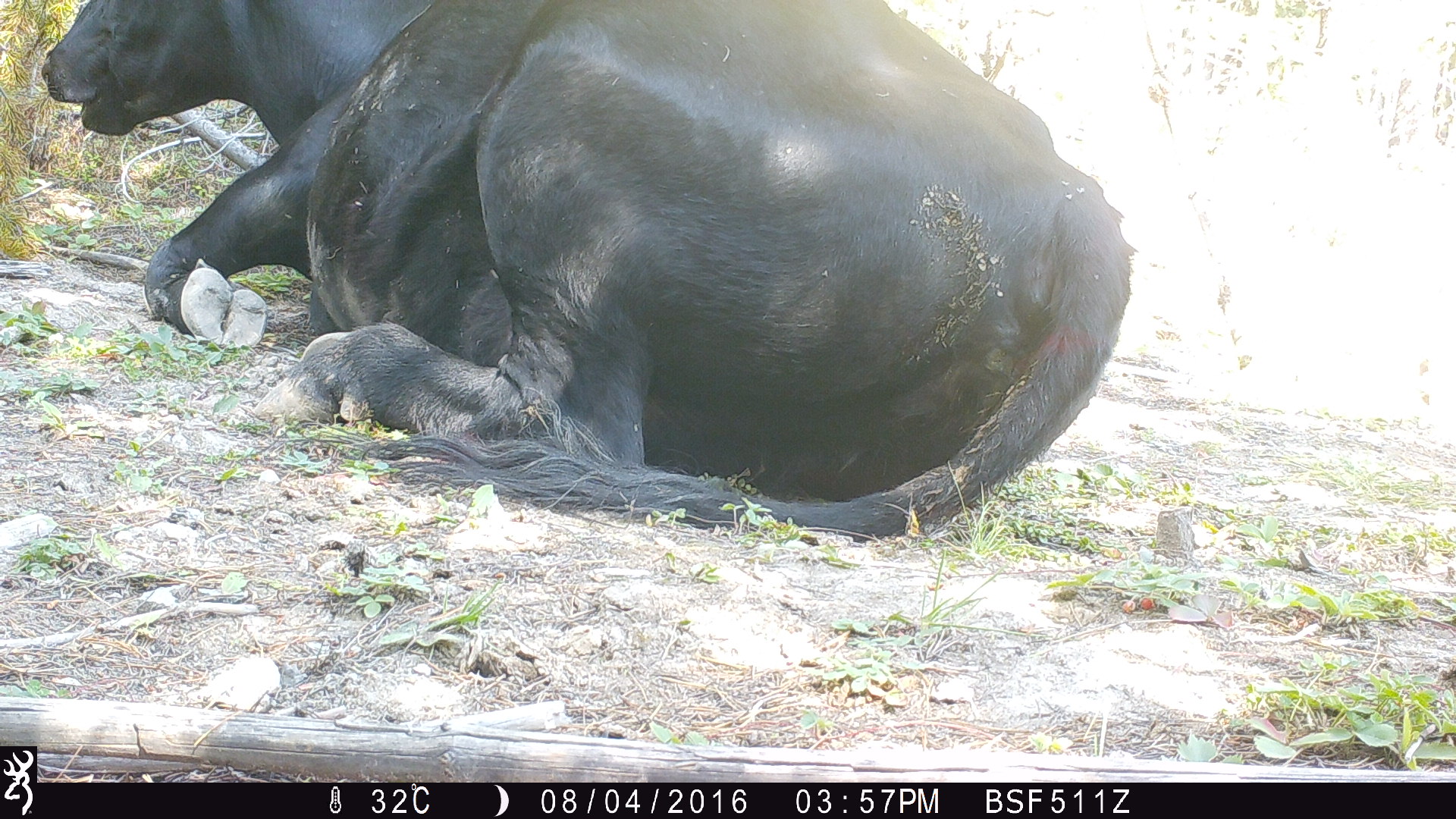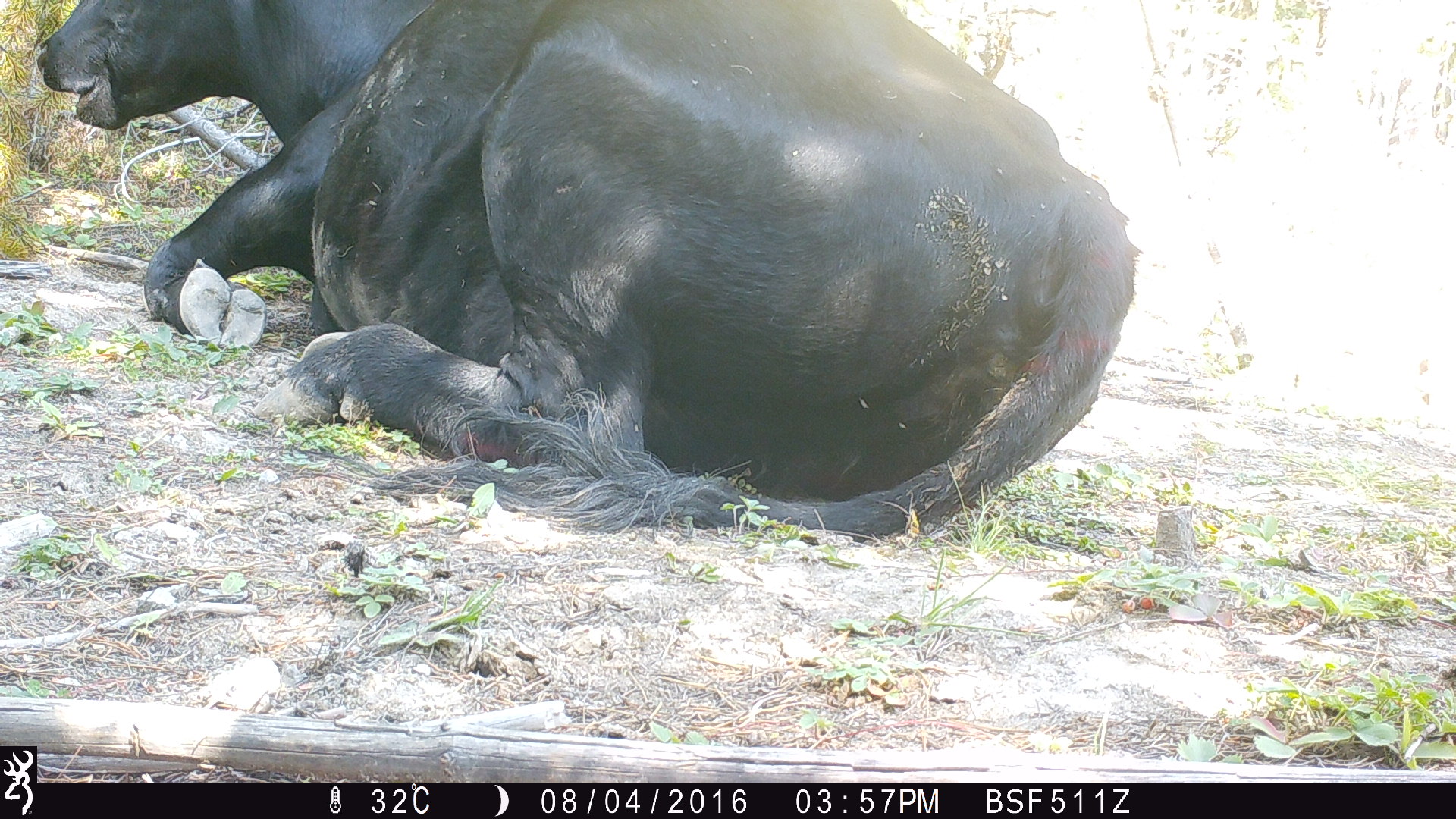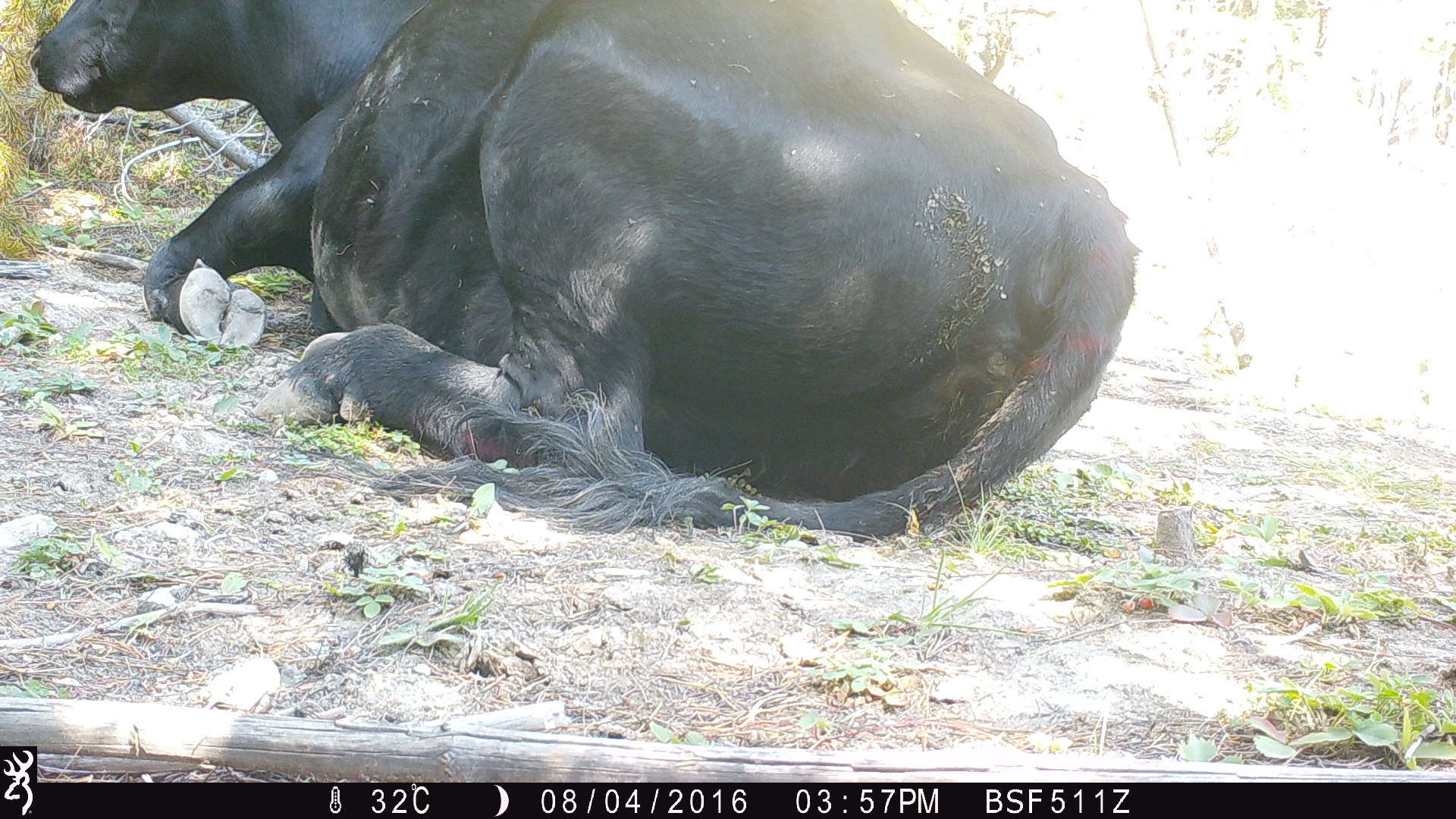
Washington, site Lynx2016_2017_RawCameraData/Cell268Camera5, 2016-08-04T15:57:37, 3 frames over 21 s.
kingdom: Animalia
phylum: Chordata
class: Mammalia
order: Artiodactyla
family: Bovidae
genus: Bos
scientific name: Bos taurus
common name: domestic cattle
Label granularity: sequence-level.